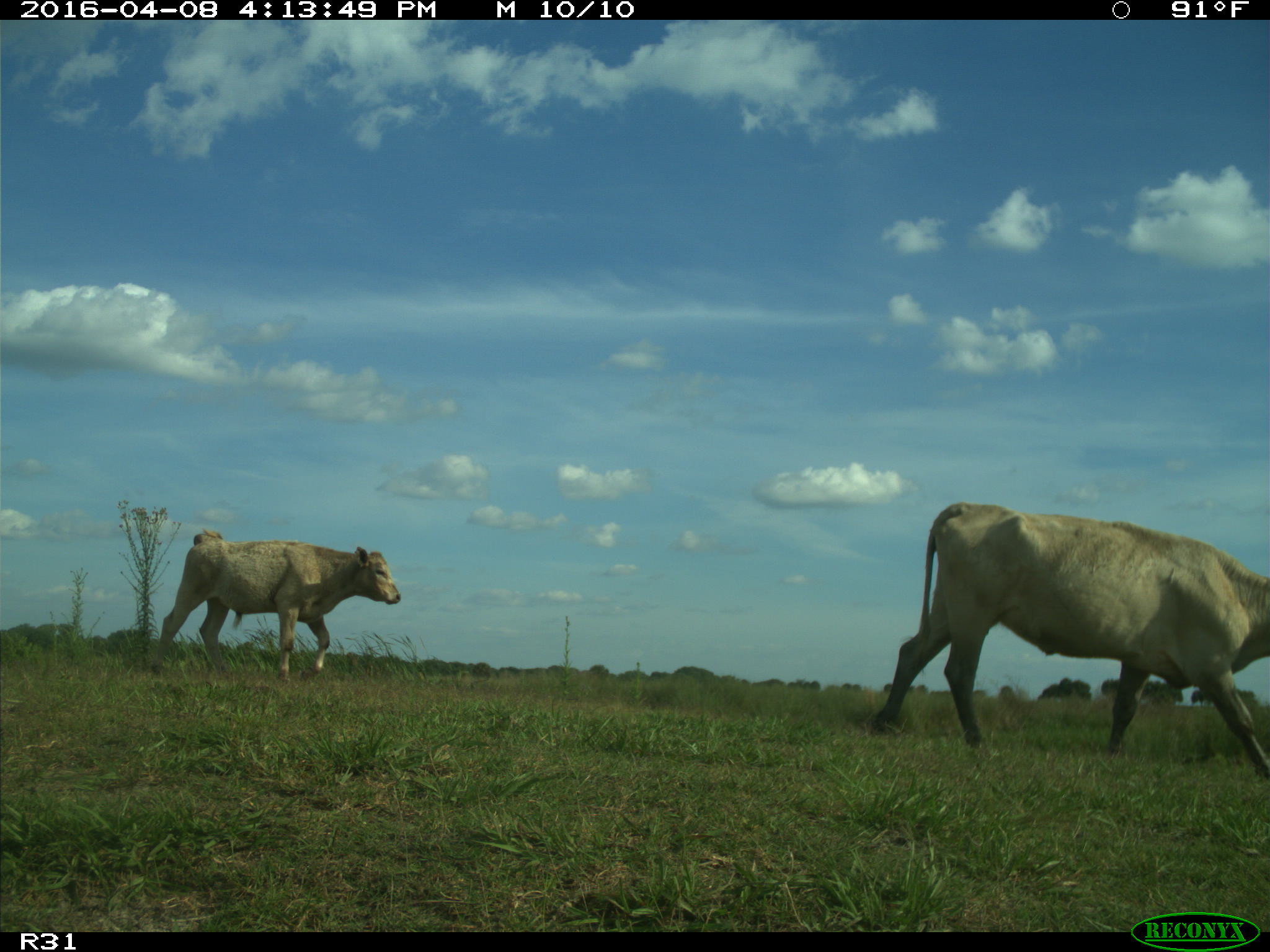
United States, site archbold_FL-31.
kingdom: Animalia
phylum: Chordata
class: Mammalia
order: Artiodactyla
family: Bovidae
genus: Bos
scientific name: Bos taurus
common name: domestic cow